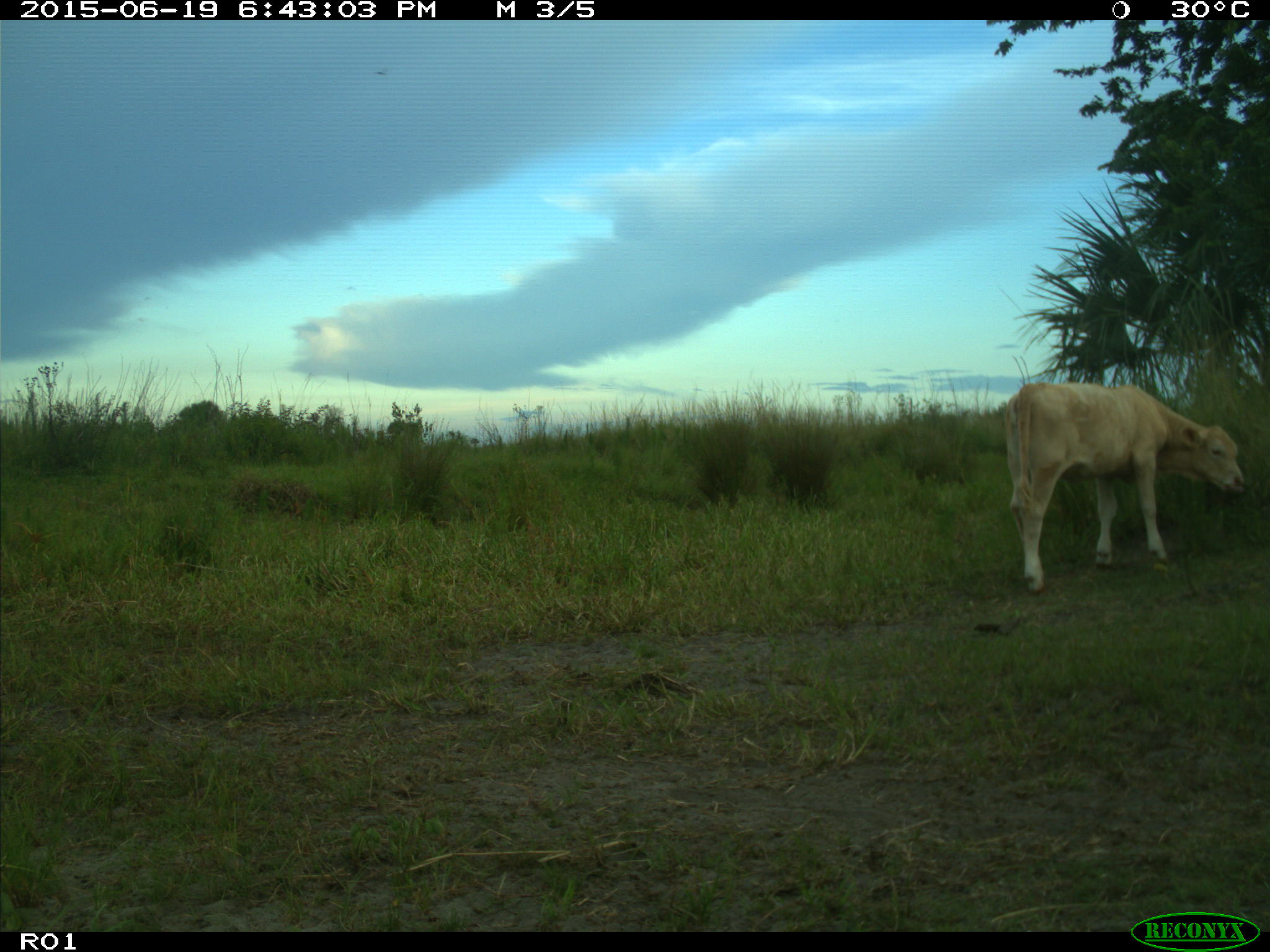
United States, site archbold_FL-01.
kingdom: Animalia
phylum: Chordata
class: Mammalia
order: Artiodactyla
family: Bovidae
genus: Bos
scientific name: Bos taurus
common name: domestic cow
Bos taurus (domestic cow).